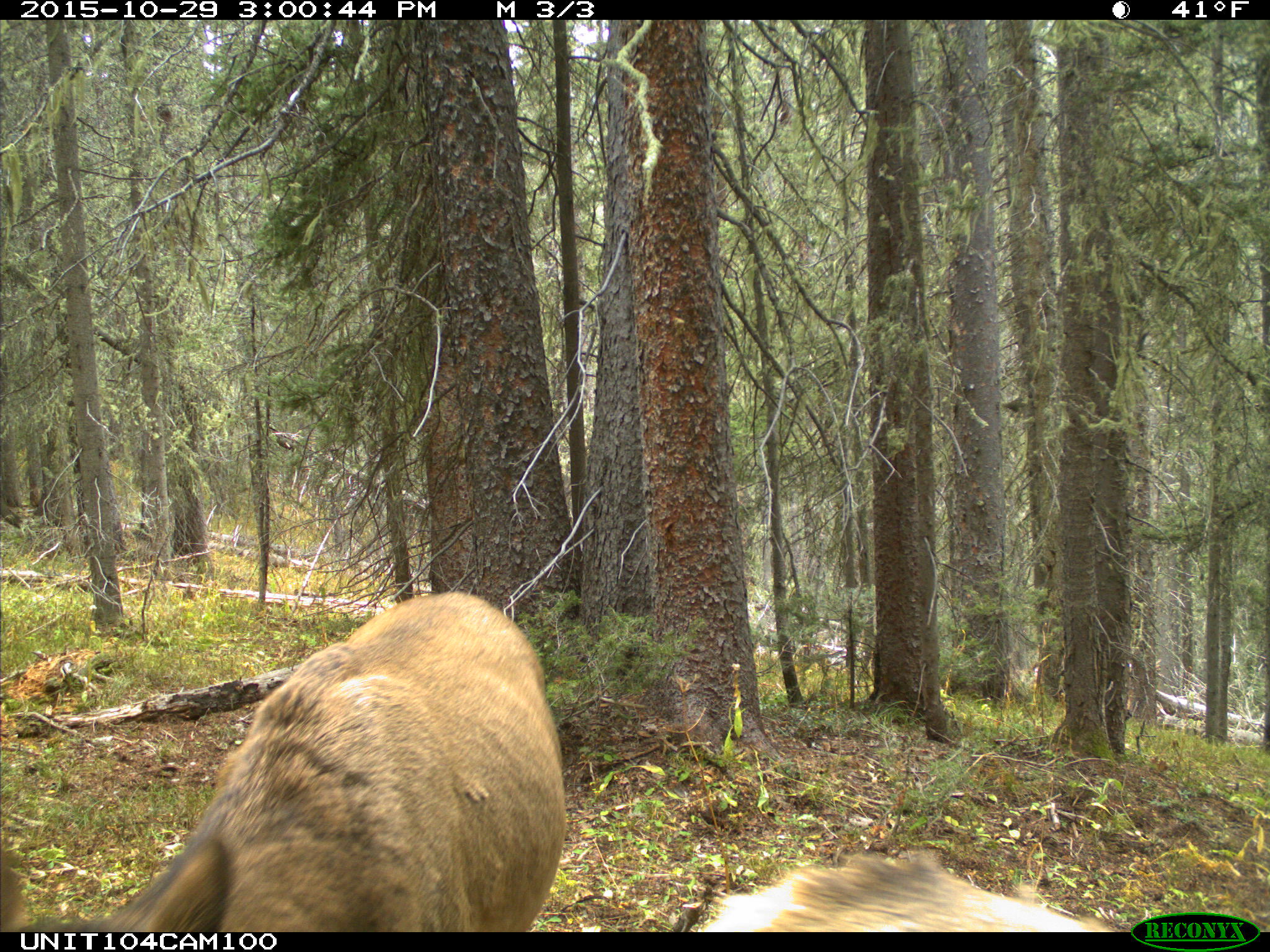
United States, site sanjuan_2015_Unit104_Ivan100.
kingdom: Animalia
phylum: Chordata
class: Mammalia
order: Artiodactyla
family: Cervidae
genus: Cervus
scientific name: Cervus elaphus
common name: red deer